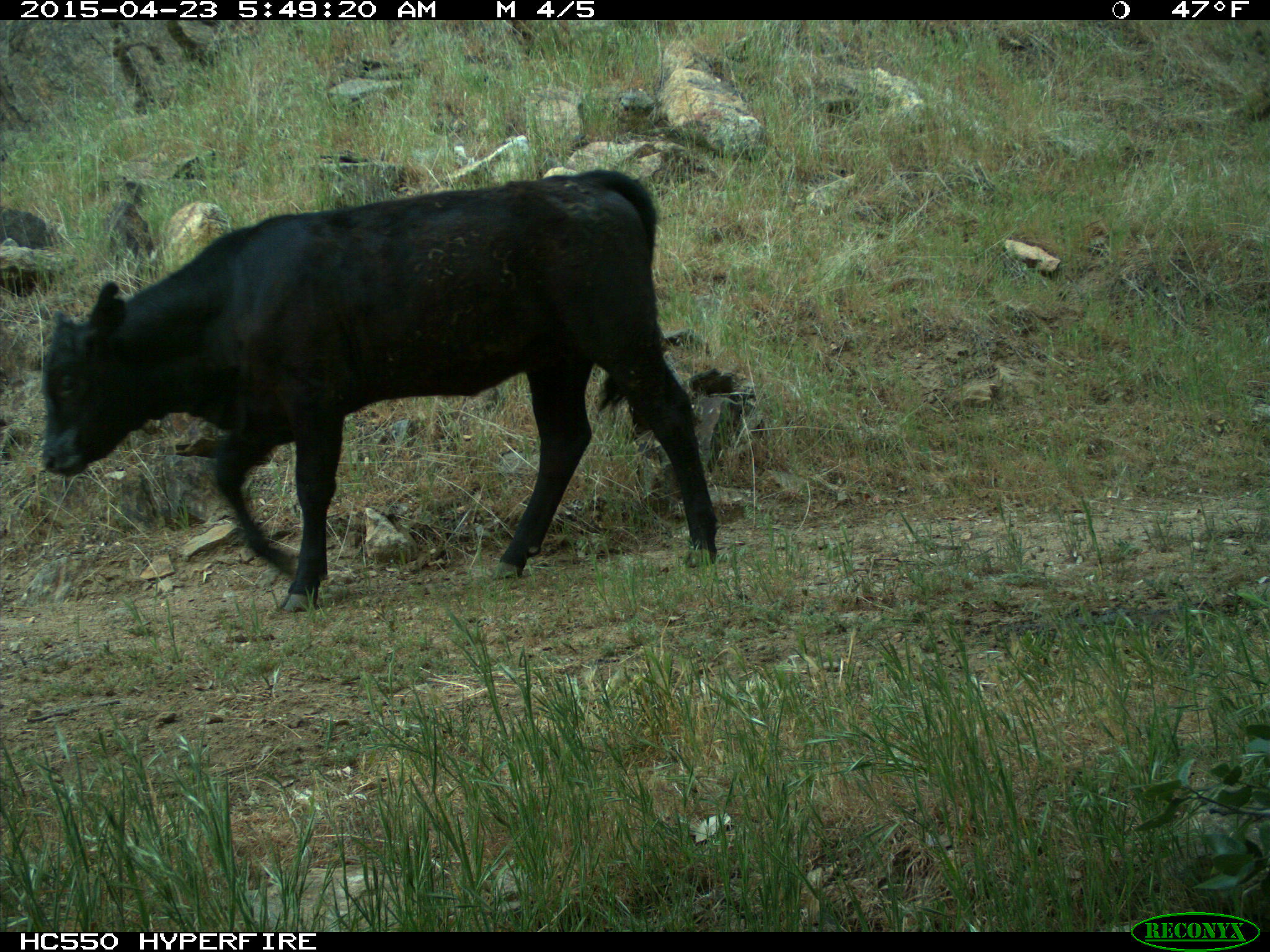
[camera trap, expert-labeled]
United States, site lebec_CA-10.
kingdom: Animalia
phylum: Chordata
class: Mammalia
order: Artiodactyla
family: Bovidae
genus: Bos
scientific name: Bos taurus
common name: domestic cow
Bos taurus (domestic cow).